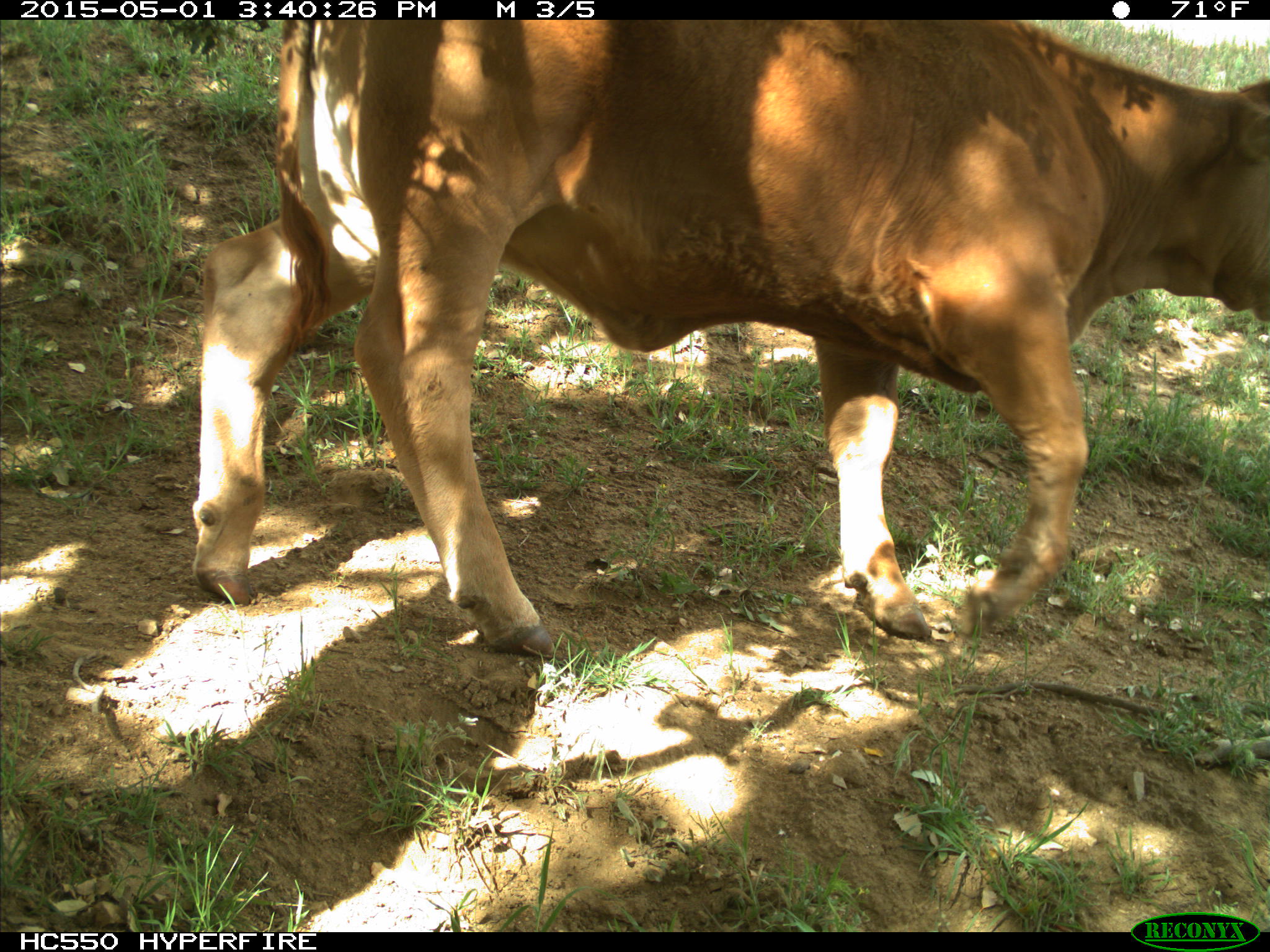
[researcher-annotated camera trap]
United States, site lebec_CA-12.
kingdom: Animalia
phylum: Chordata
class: Mammalia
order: Artiodactyla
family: Bovidae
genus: Bos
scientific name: Bos taurus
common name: domestic cow